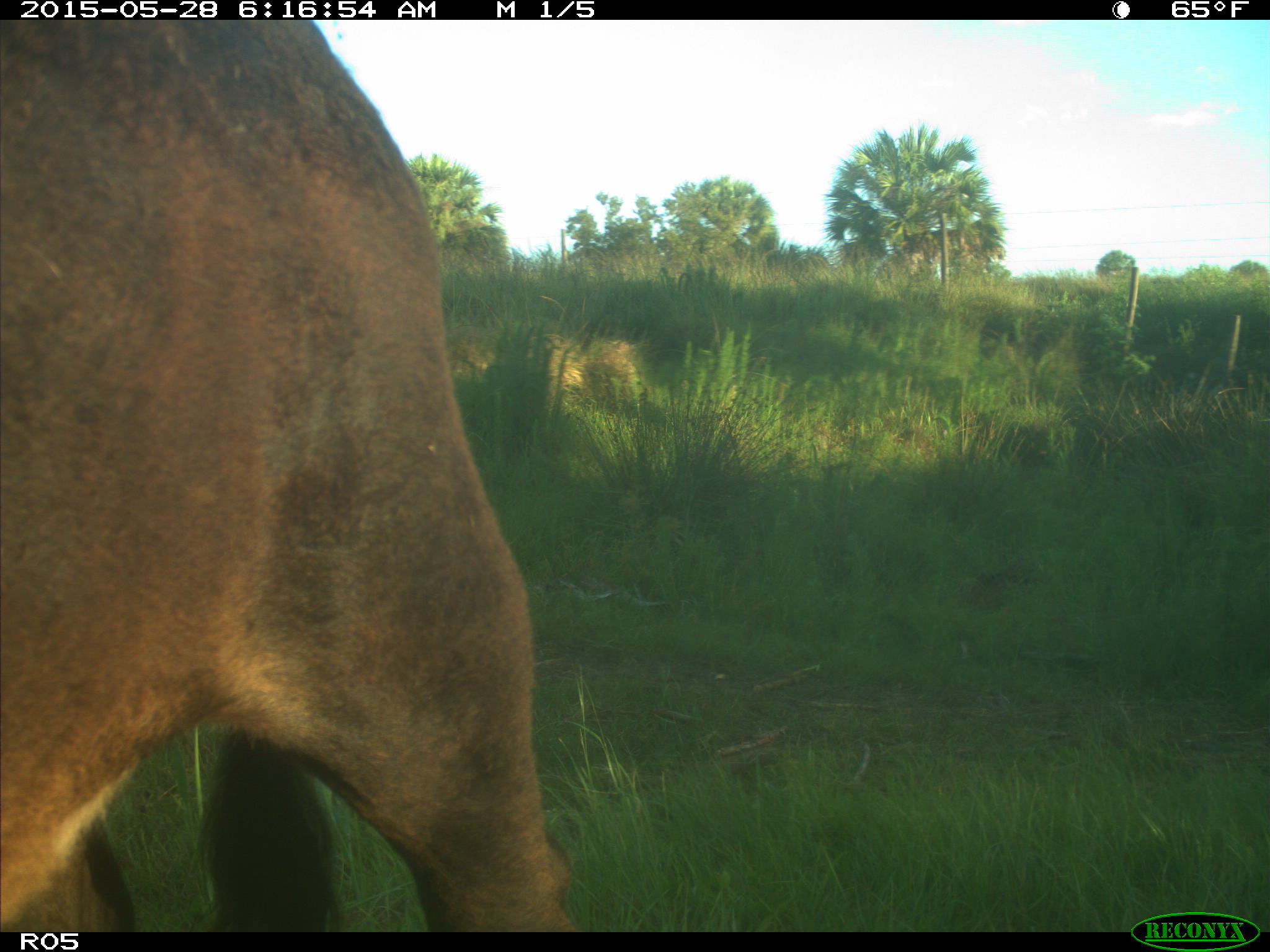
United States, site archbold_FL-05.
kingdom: Animalia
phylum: Chordata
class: Mammalia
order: Artiodactyla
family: Bovidae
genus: Bos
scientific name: Bos taurus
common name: domestic cow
Bos taurus (domestic cow).